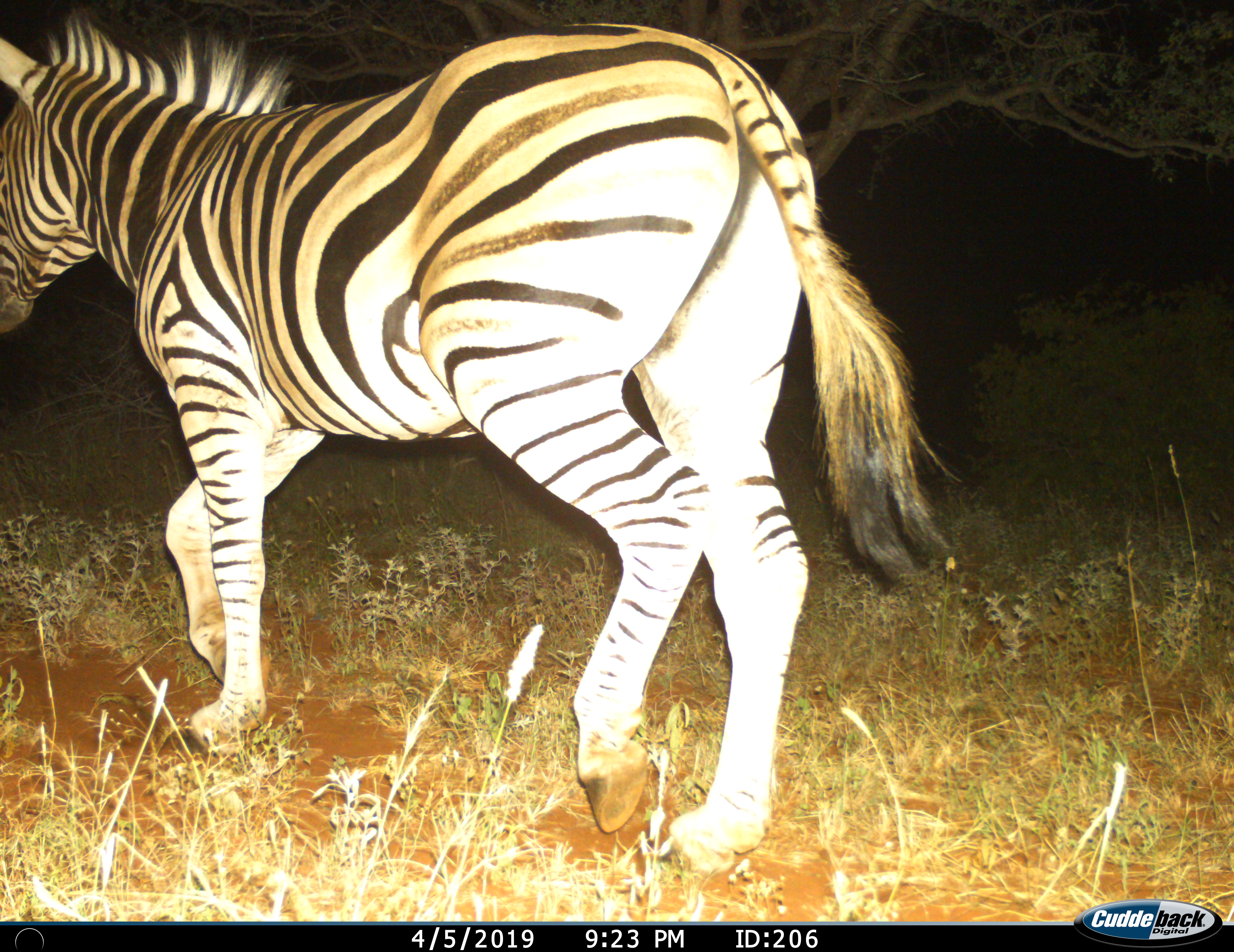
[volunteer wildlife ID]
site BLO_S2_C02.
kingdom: Animalia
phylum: Chordata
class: Mammalia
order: Perissodactyla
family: Equidae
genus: Equus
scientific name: Equus quagga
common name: plains zebra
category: zebraplains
Zebraplains (plains zebra) (Equus quagga), count 1. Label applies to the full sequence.